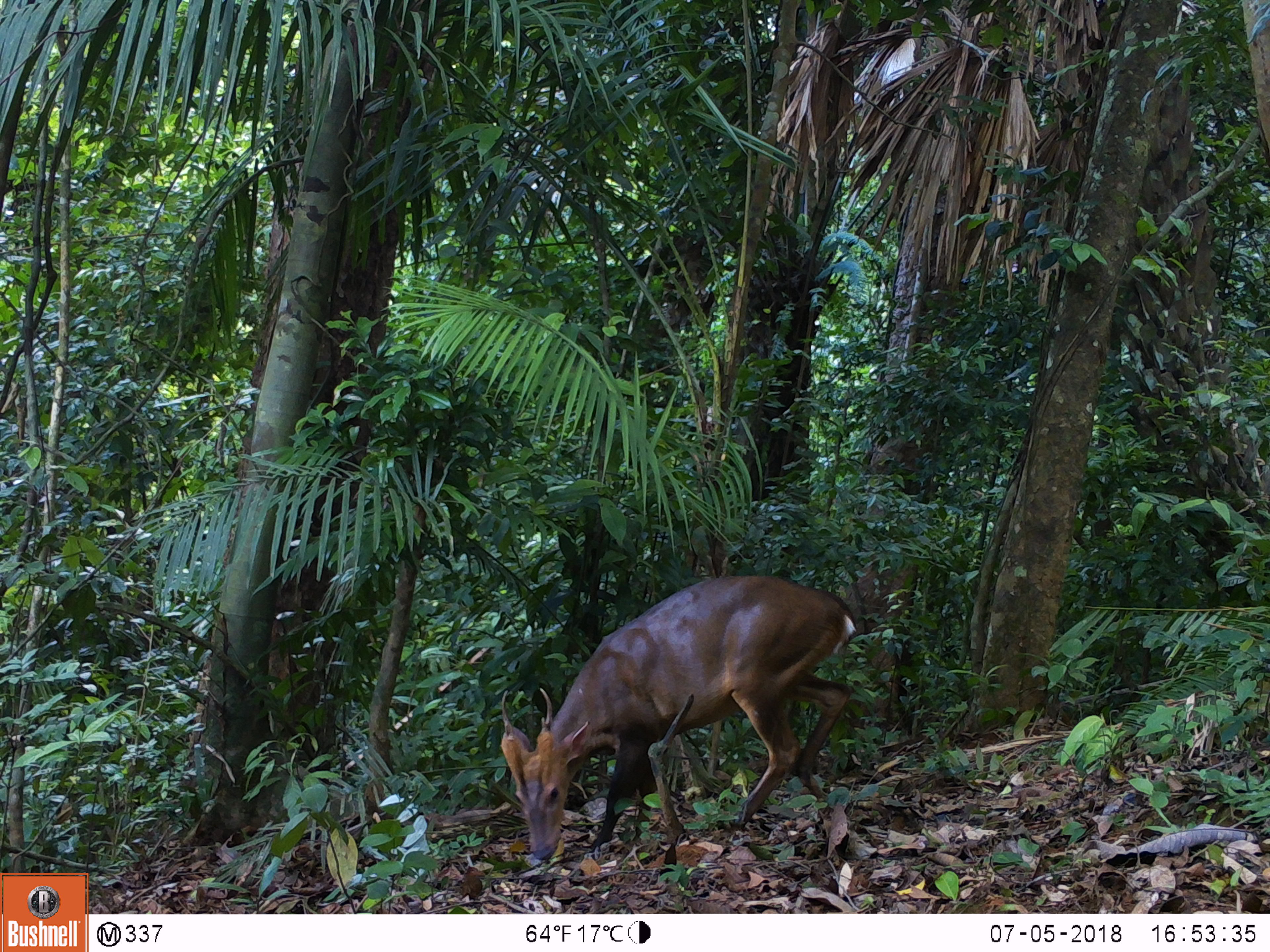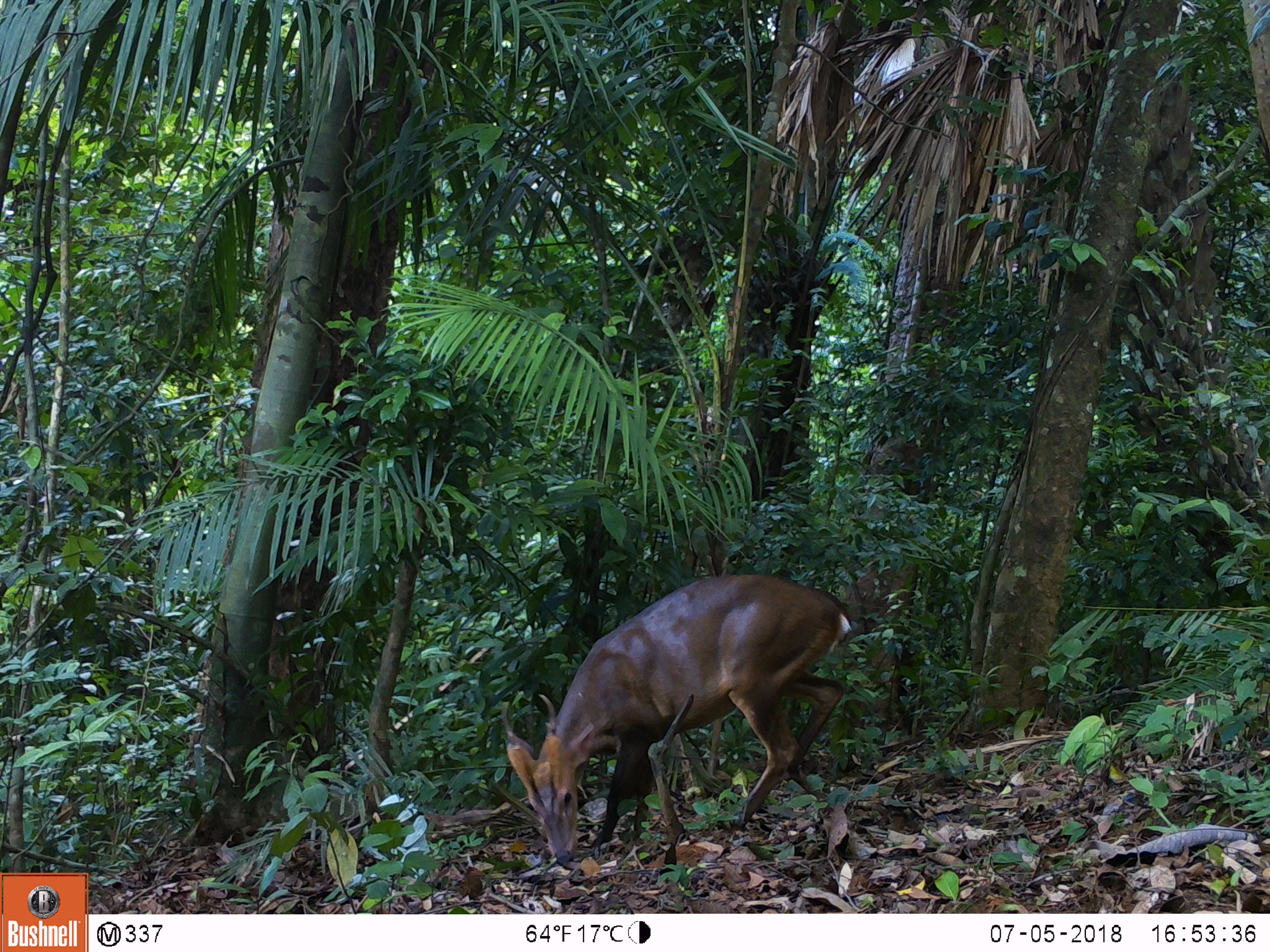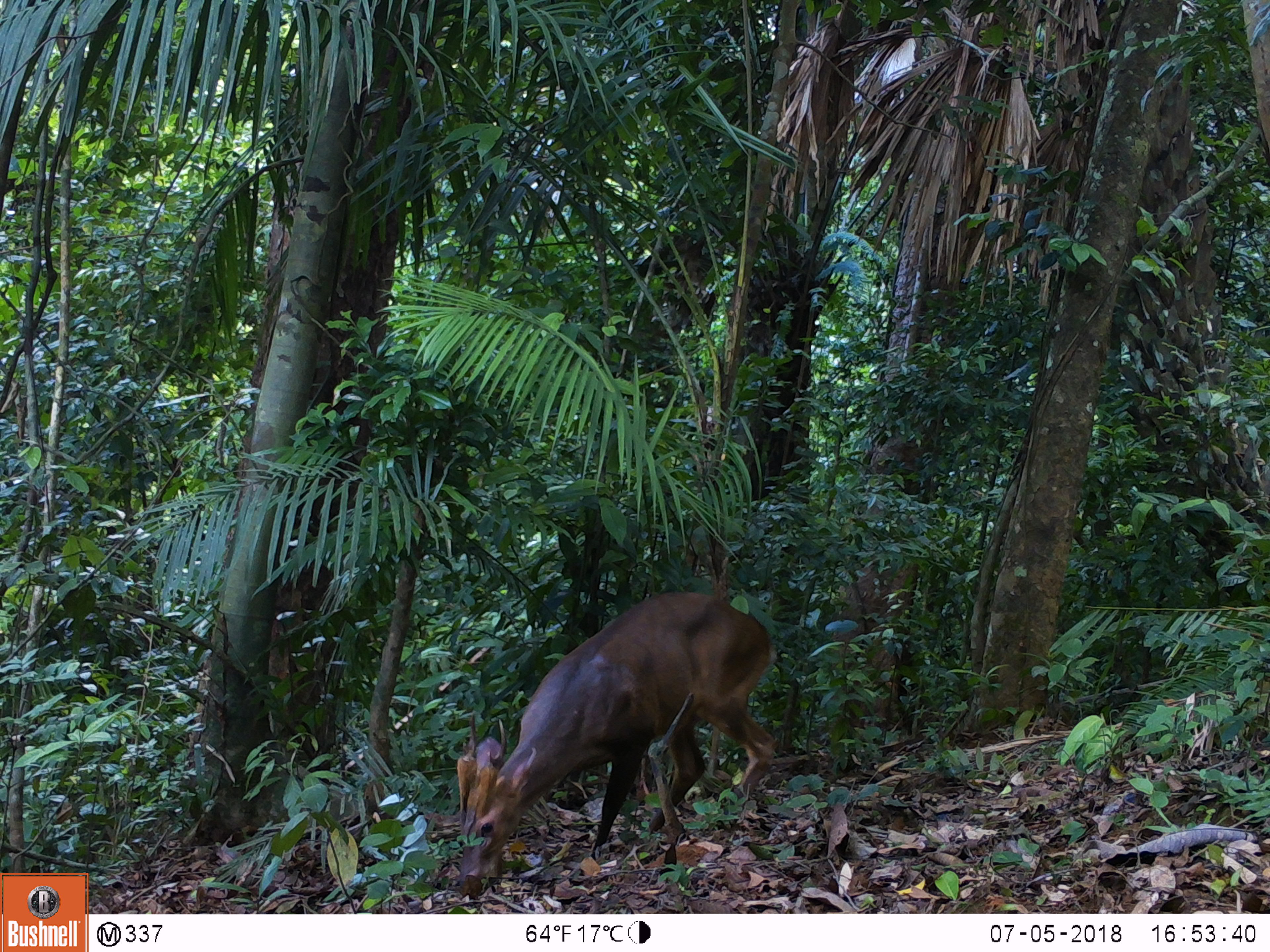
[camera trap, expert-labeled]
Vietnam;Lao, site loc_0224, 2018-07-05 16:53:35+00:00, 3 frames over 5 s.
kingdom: Animalia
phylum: Chordata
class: Mammalia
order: Artiodactyla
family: Cervidae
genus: Muntiacus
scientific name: Muntiacus vuquangensis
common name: large-antlered muntjac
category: large antlered muntjac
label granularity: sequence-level